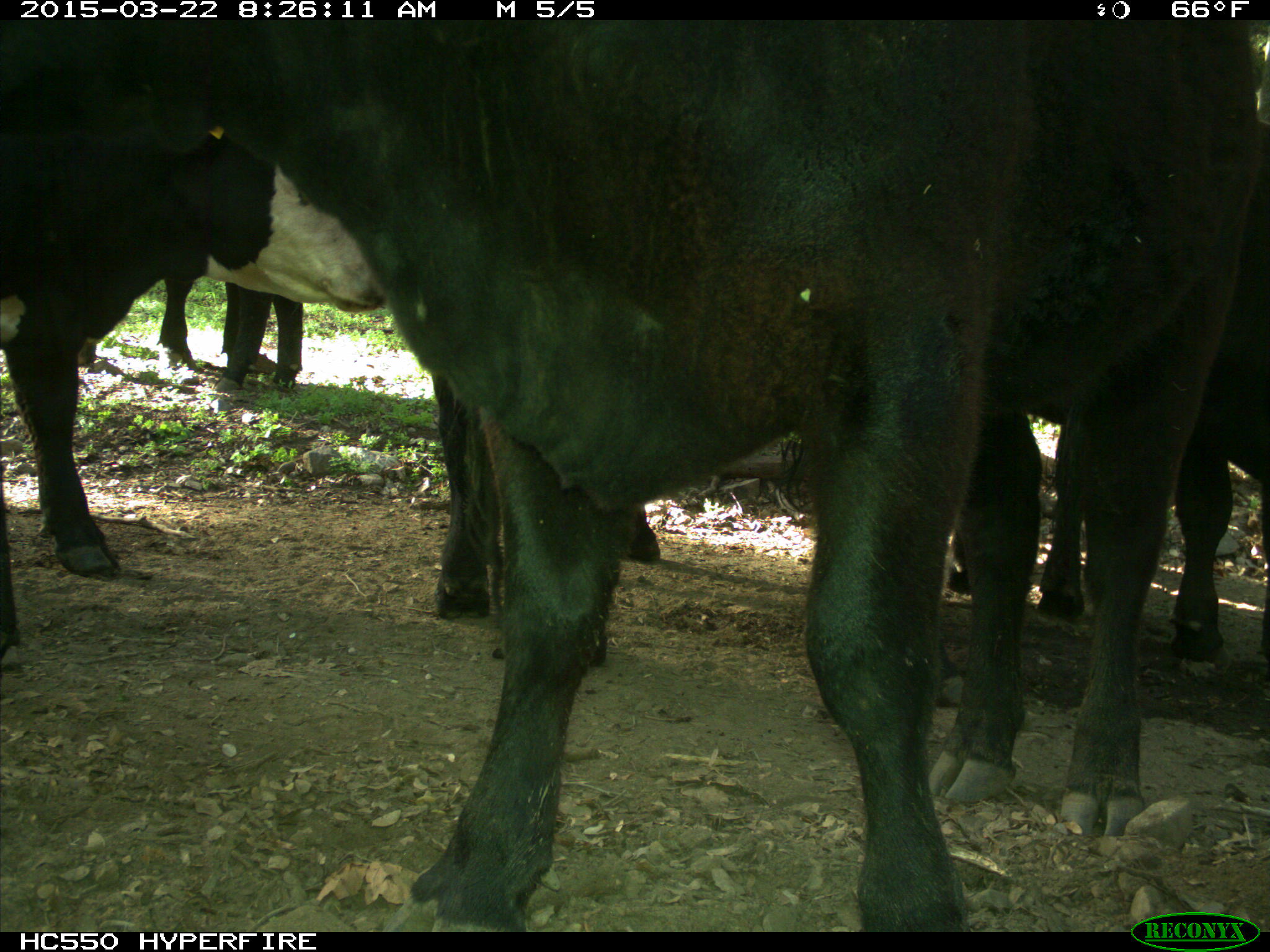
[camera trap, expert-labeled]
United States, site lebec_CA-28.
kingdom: Animalia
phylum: Chordata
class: Mammalia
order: Artiodactyla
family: Bovidae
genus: Bos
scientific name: Bos taurus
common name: domestic cow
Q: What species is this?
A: Bos taurus (domestic cow).